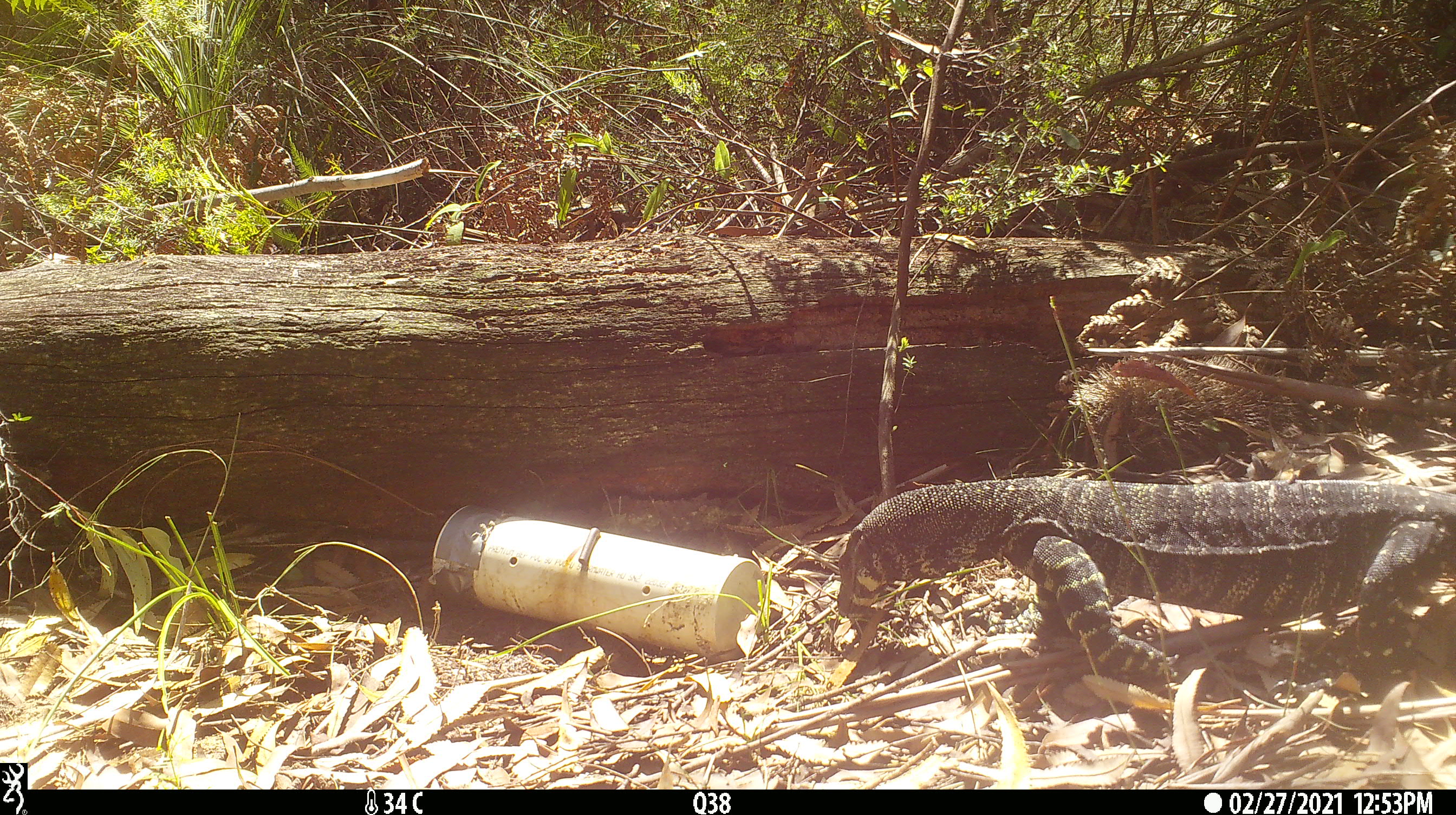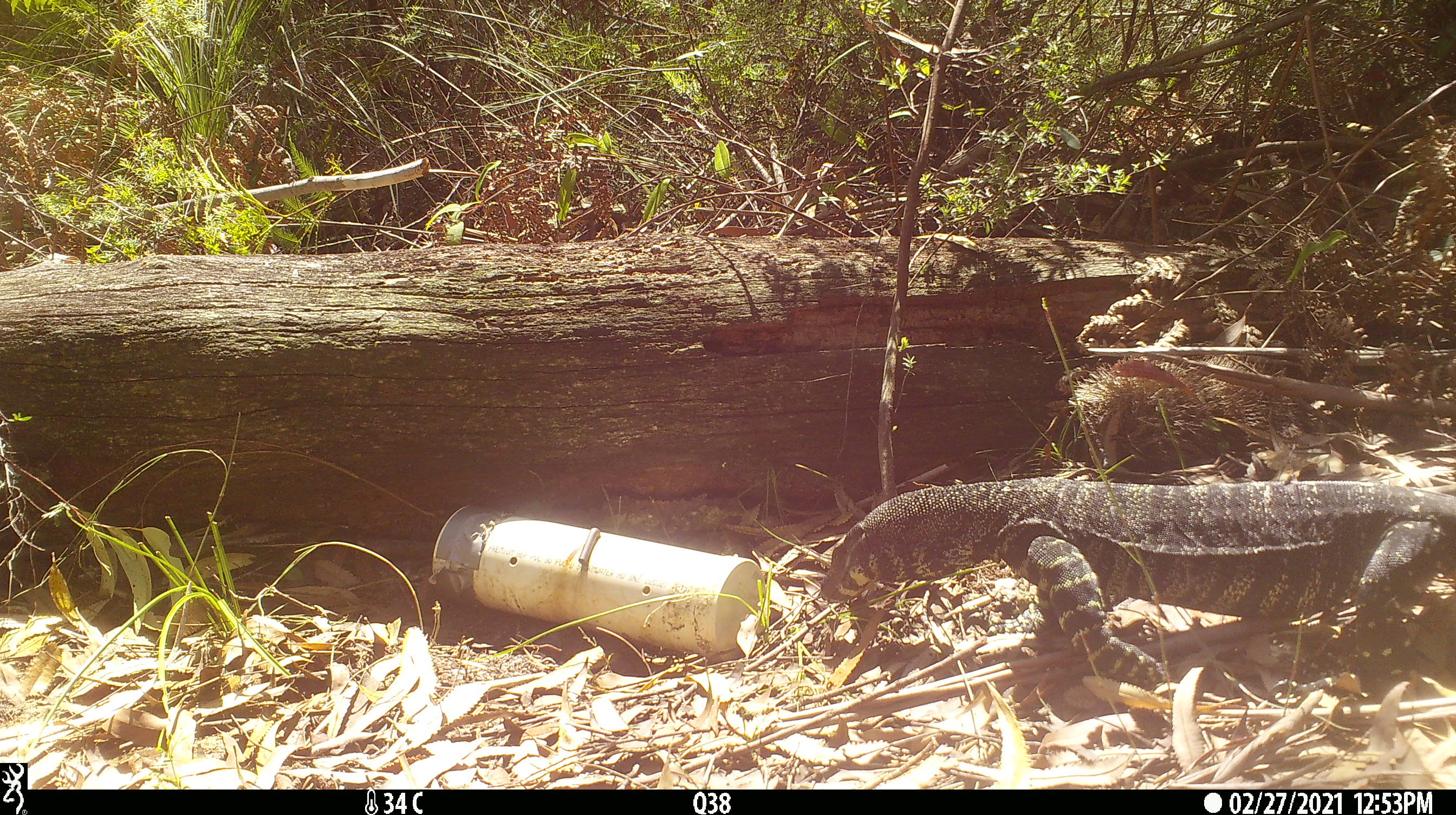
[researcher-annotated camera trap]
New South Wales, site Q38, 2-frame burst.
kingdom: Animalia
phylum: Chordata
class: Reptilia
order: Squamata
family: Varanidae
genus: Varanus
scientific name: Varanus varius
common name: lace monitor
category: goanna